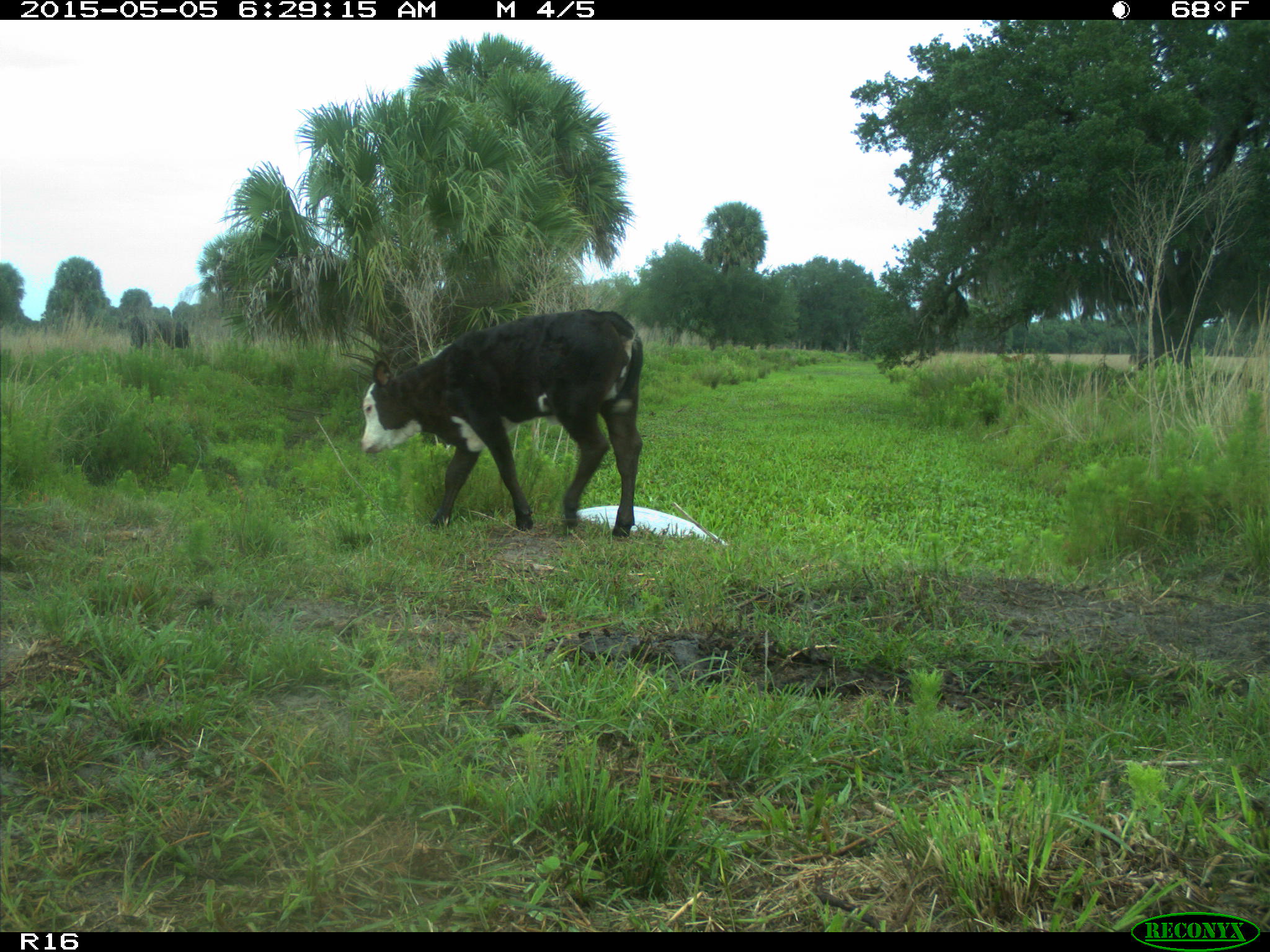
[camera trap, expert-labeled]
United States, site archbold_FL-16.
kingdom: Animalia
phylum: Chordata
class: Mammalia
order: Artiodactyla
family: Bovidae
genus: Bos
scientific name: Bos taurus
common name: domestic cow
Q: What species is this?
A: Bos taurus (domestic cow).